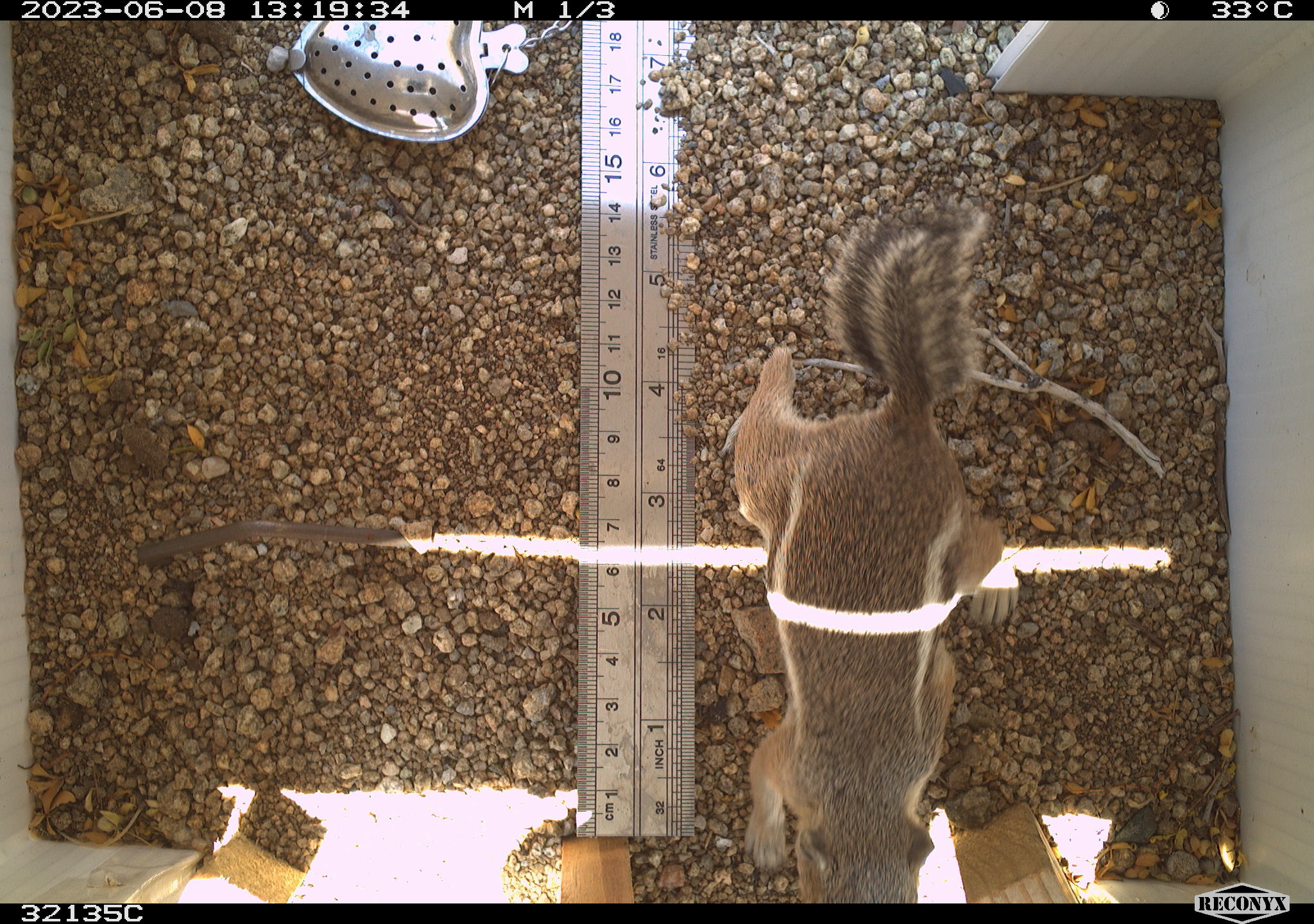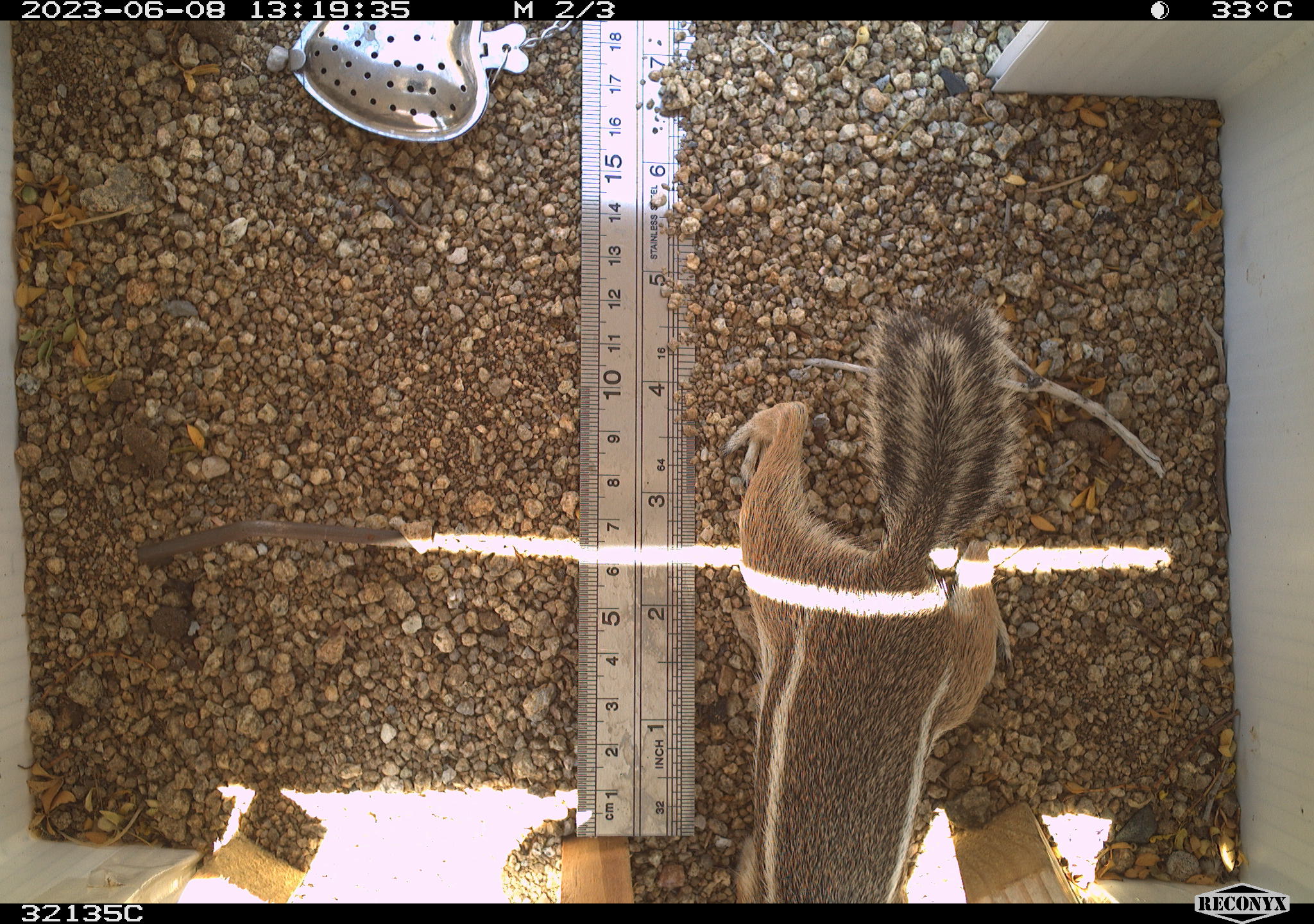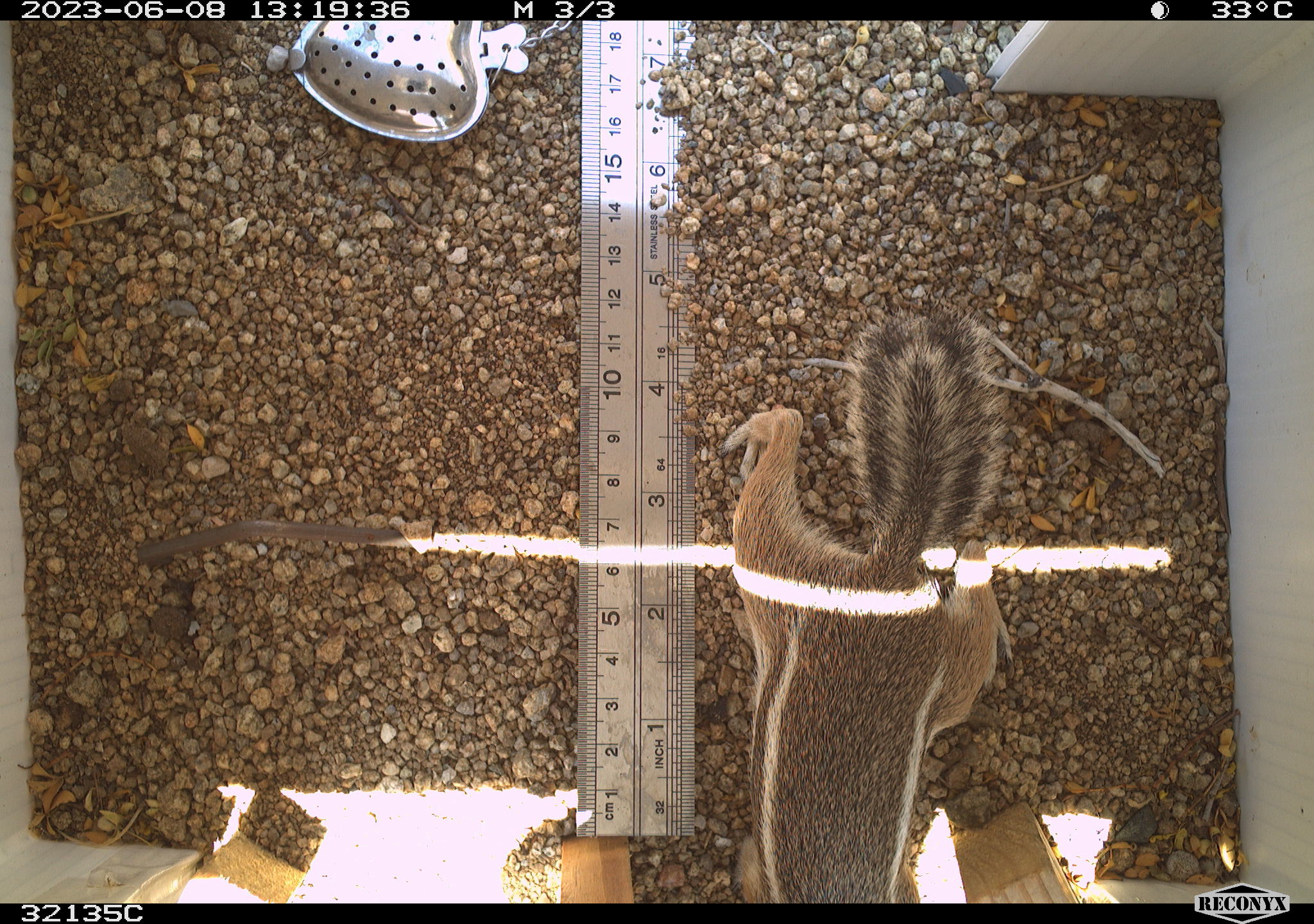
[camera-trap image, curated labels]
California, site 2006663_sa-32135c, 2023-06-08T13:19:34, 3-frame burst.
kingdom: Animalia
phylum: Chordata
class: Mammalia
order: Rodentia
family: Sciuridae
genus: Ammospermophilus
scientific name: Ammospermophilus leucurus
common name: white-tailed antelope squirrel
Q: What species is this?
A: White-tailed antelope squirrel (Ammospermophilus leucurus).